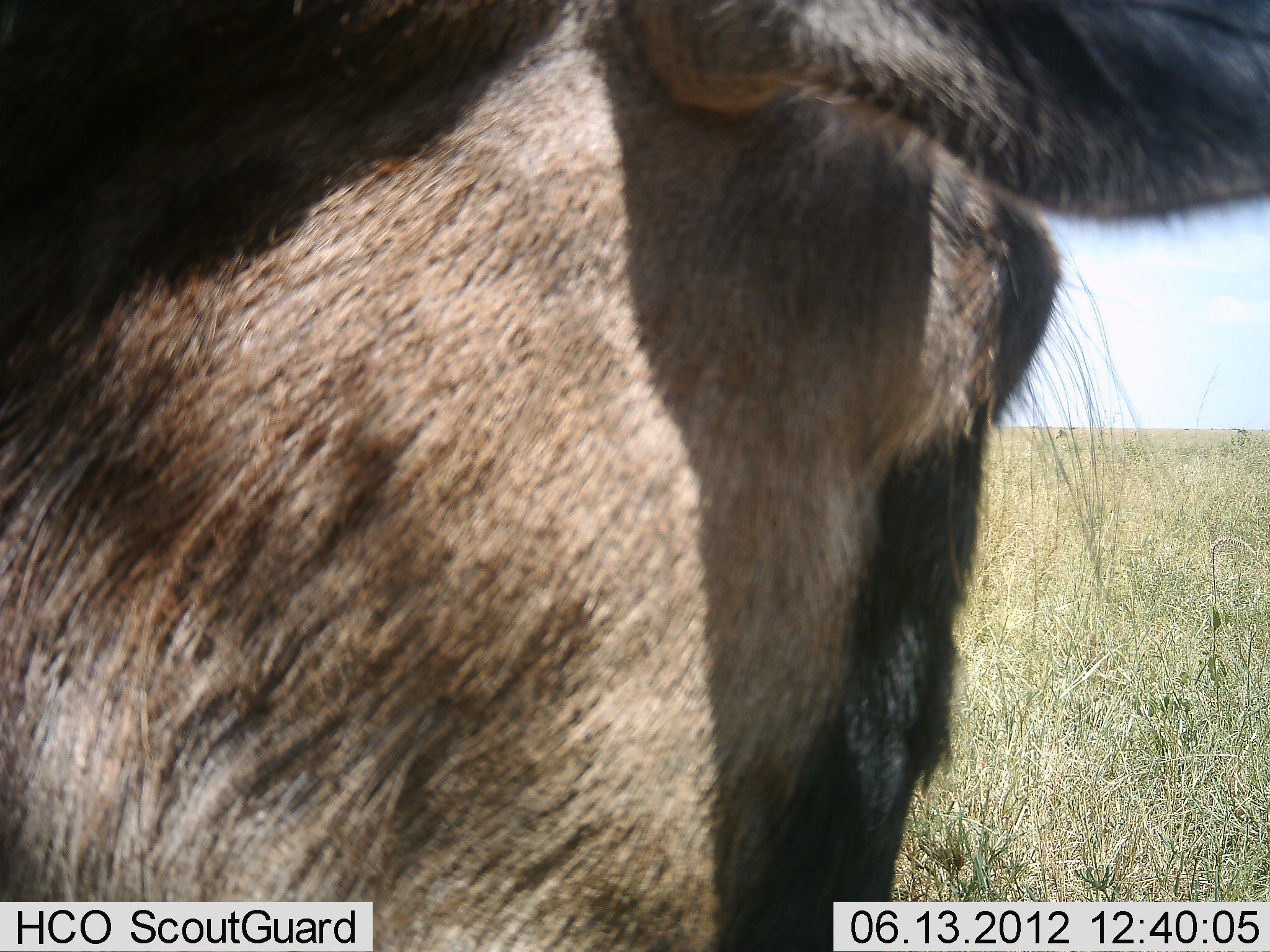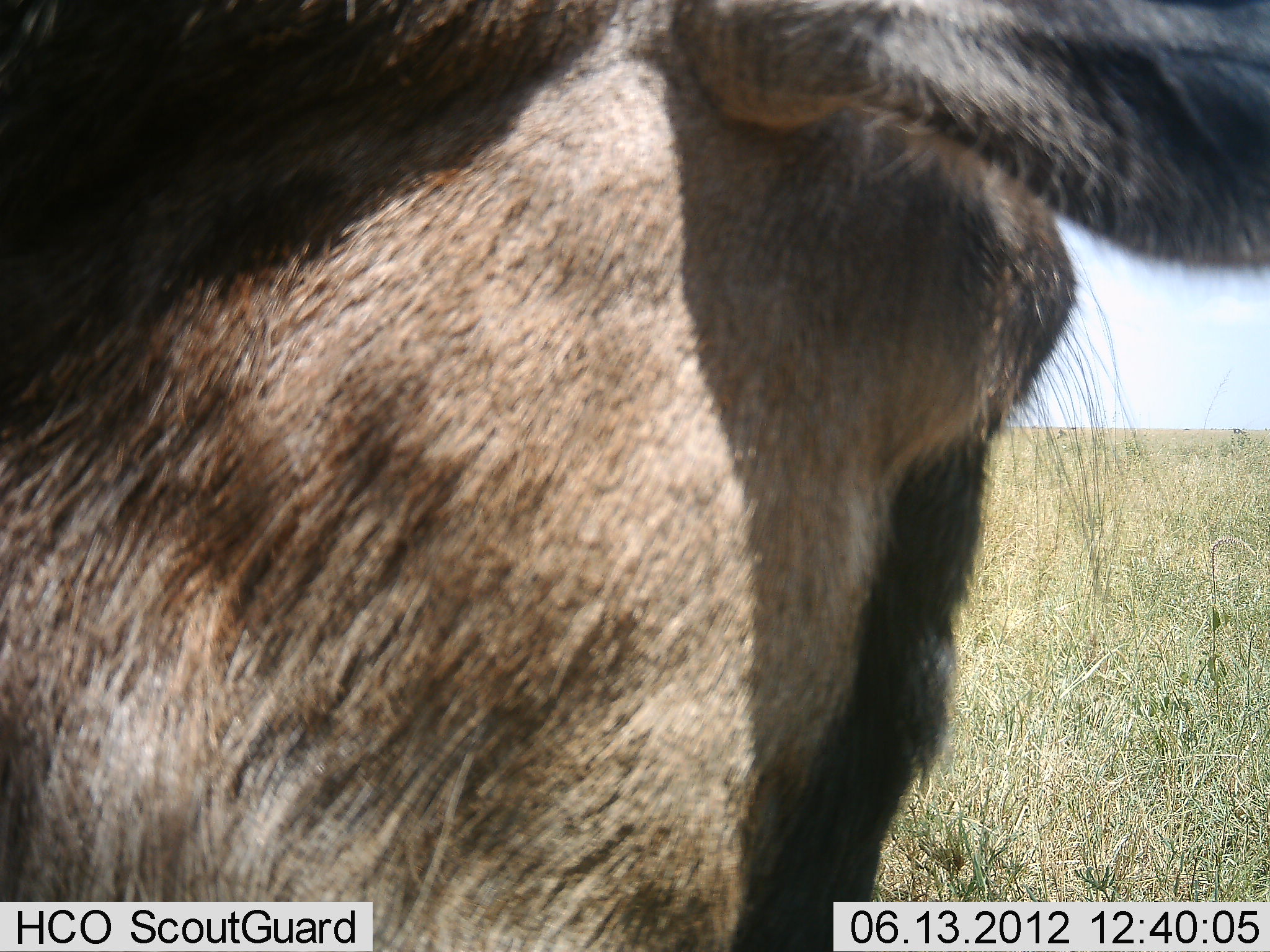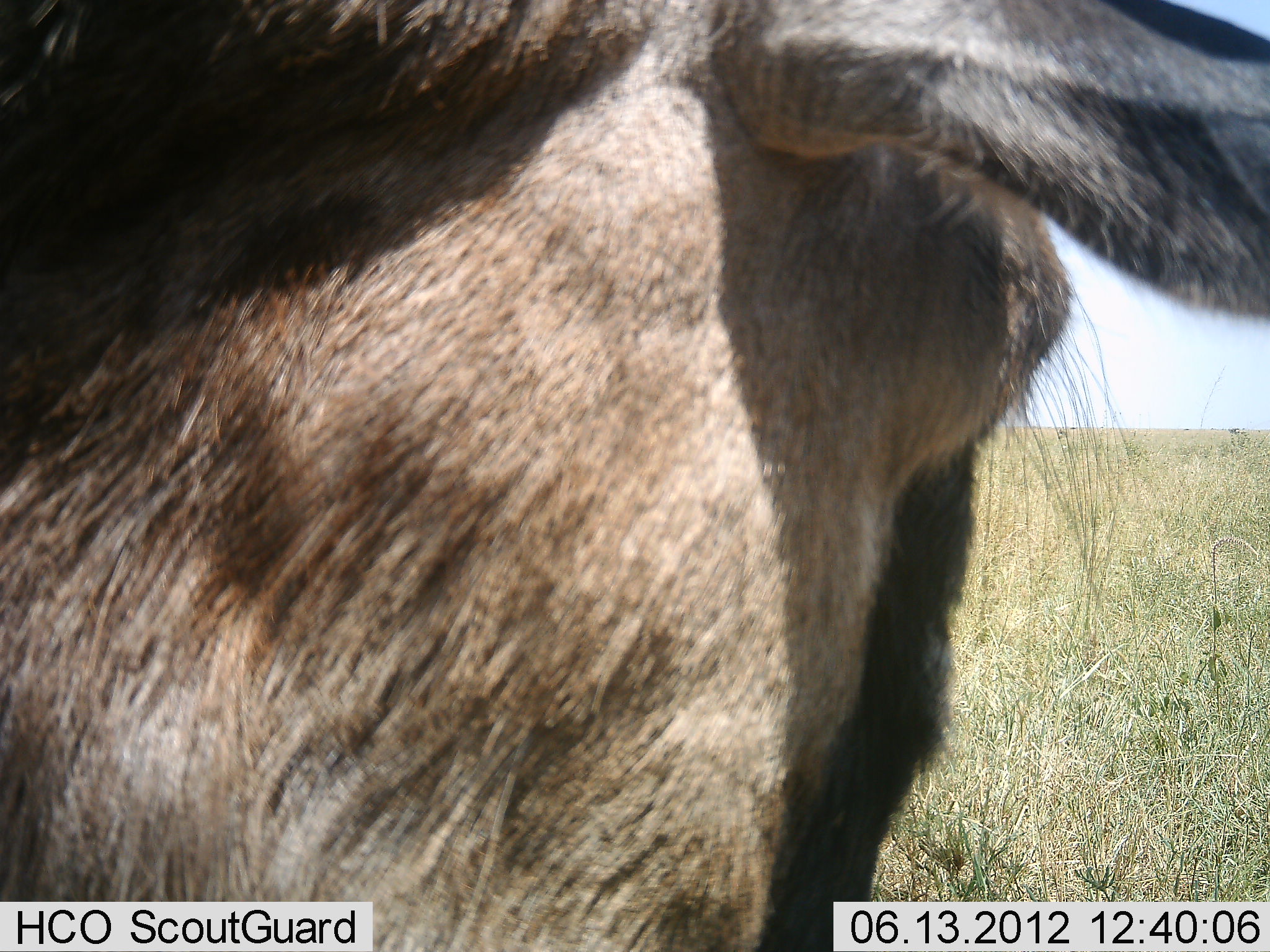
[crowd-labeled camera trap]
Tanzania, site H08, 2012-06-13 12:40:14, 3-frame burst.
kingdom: Animalia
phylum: Chordata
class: Mammalia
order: Artiodactyla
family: Bovidae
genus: Connochaetes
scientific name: Connochaetes taurinus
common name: blue wildebeest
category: wildebeest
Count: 1.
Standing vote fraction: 80%.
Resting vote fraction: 0%.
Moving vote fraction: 10%.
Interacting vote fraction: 0%.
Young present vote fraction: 0%.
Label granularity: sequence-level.